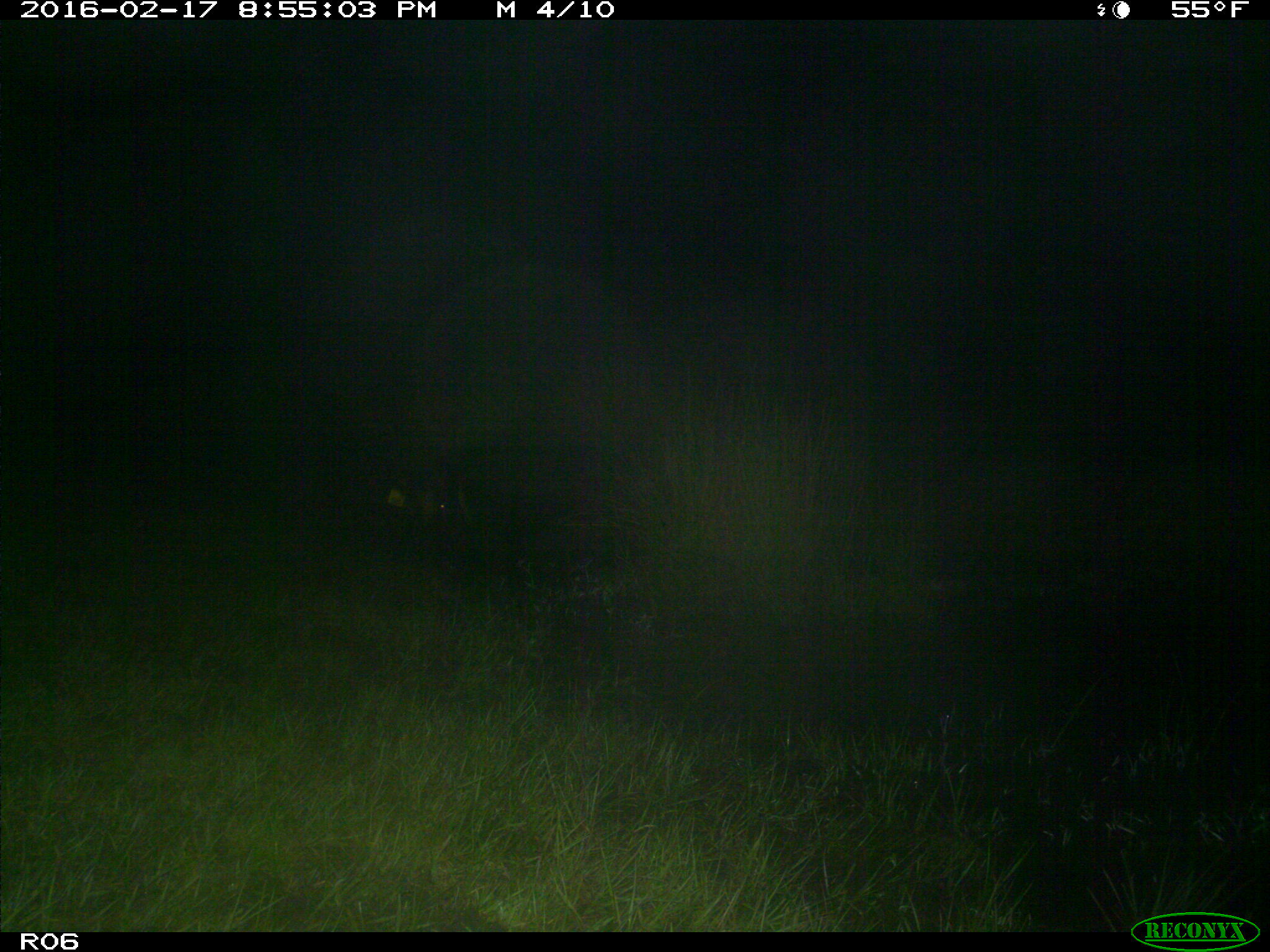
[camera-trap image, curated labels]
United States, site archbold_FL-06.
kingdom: Animalia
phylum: Chordata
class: Mammalia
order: Artiodactyla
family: Suidae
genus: Sus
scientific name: Sus scrofa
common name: wild boar